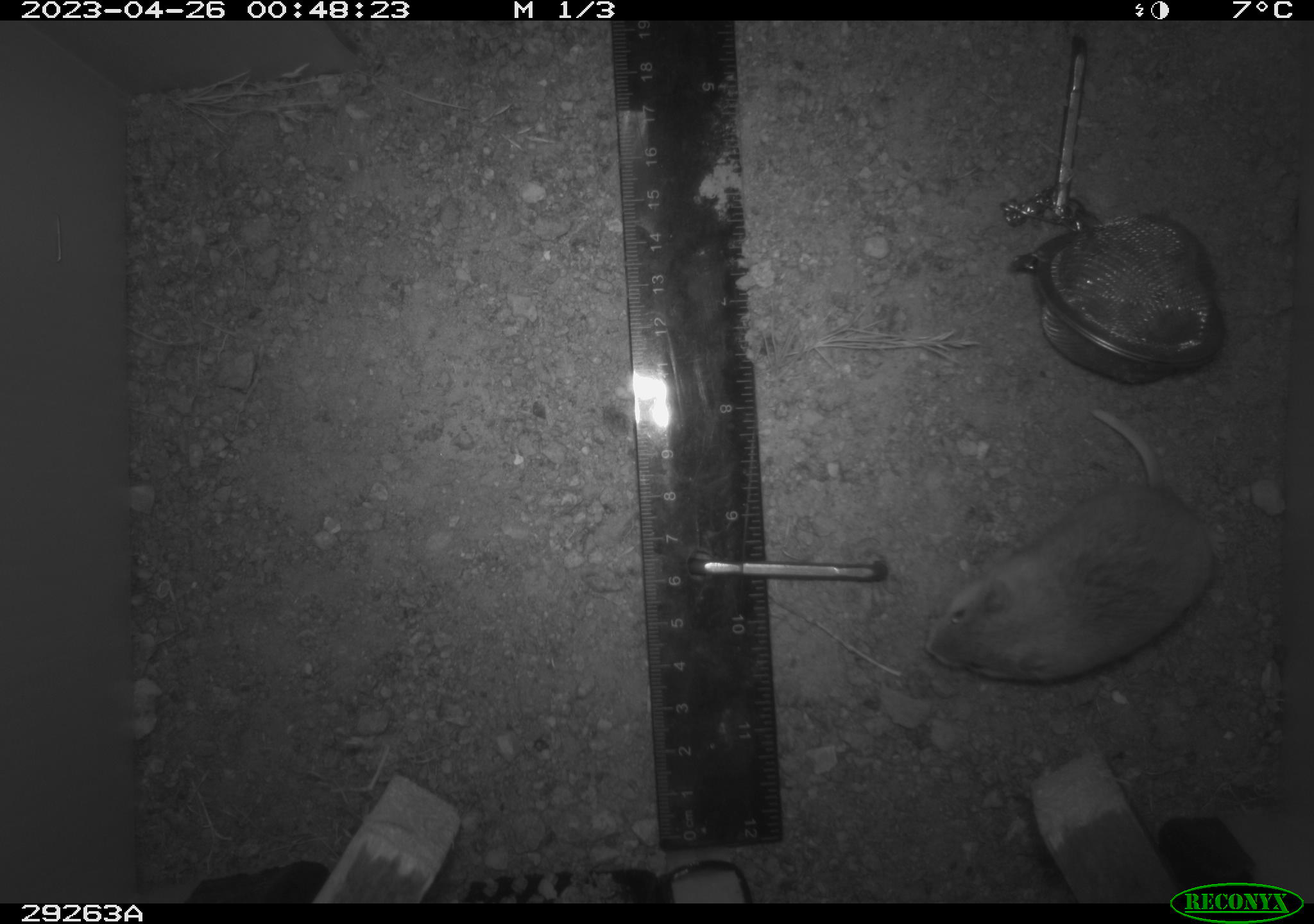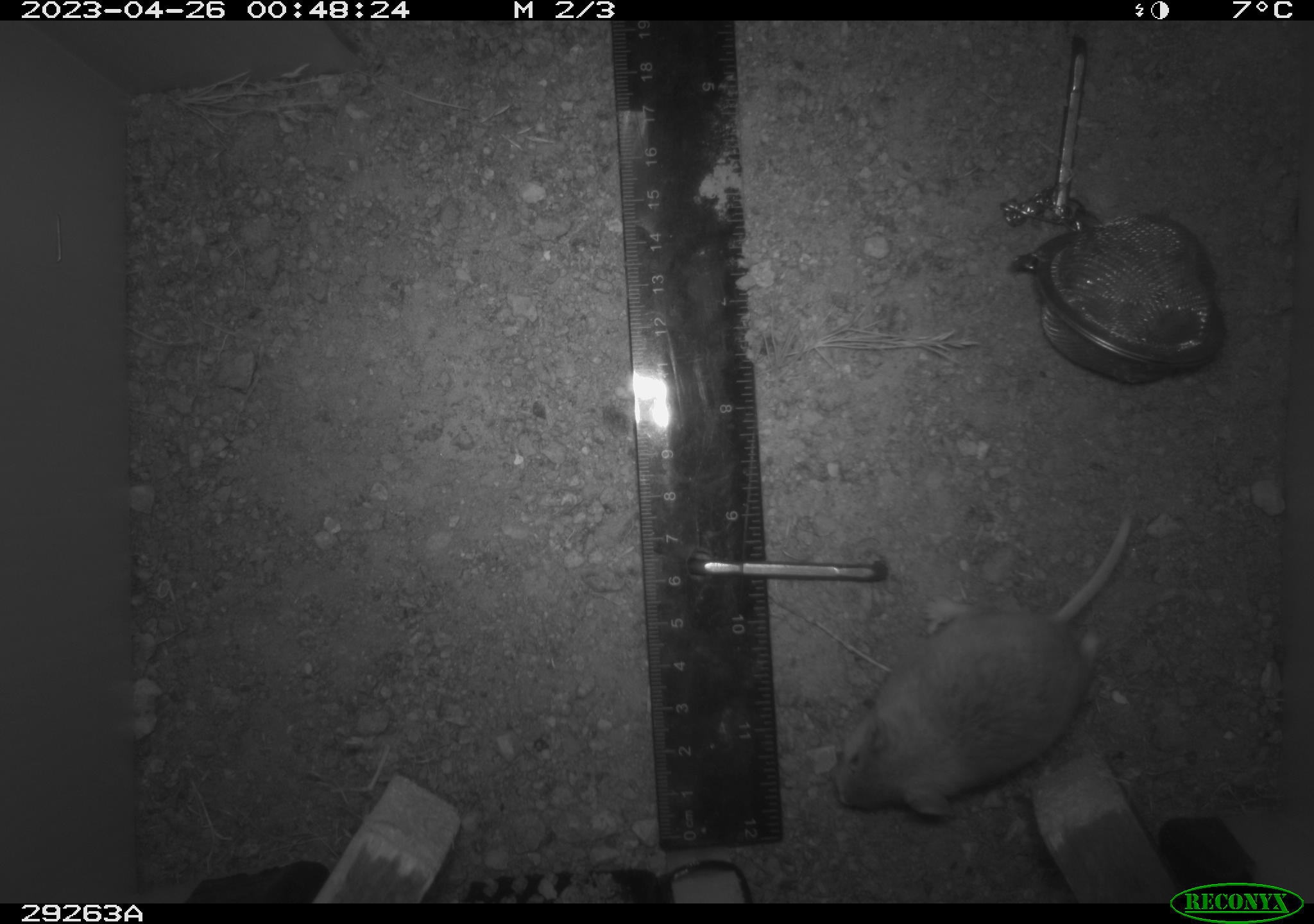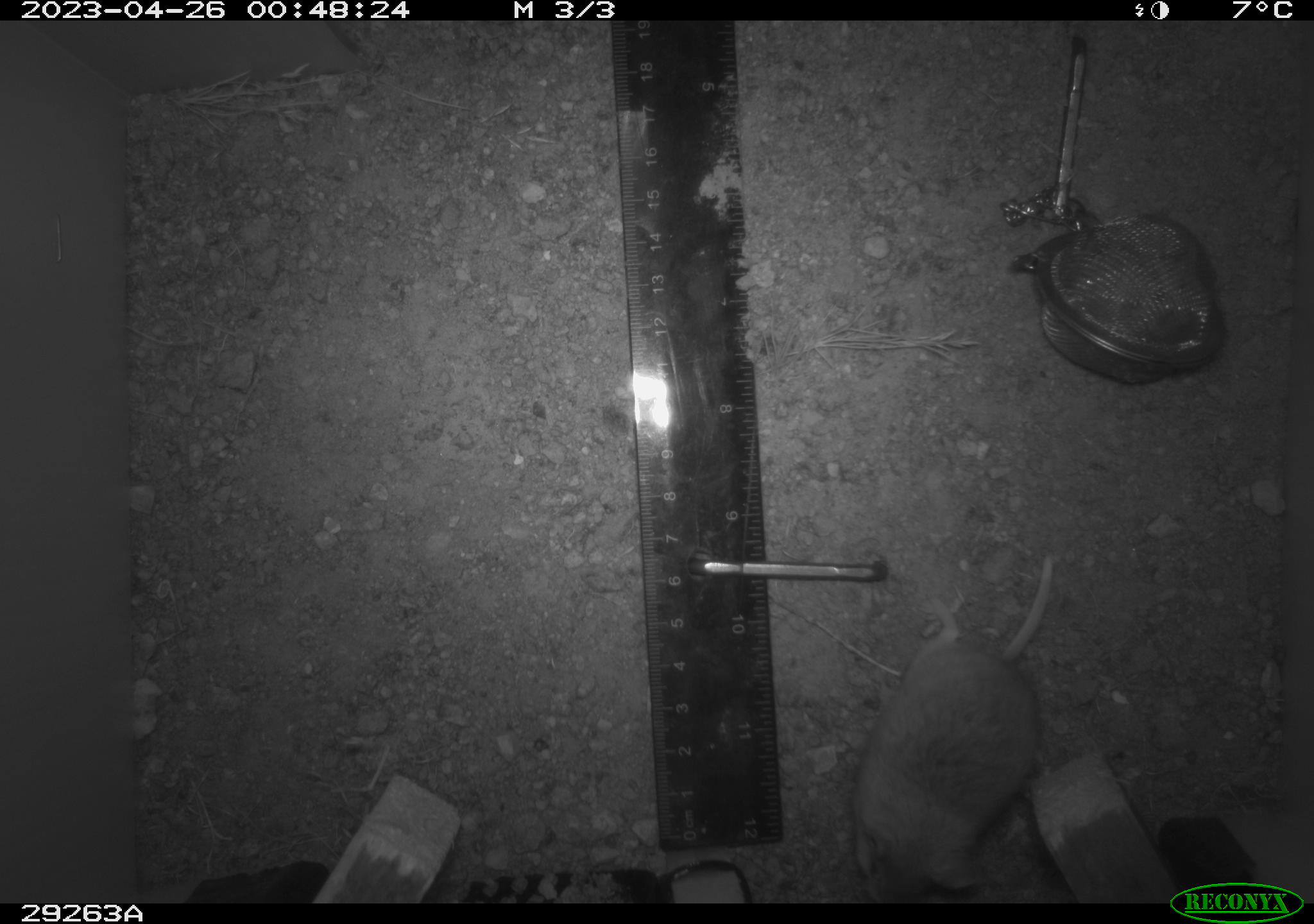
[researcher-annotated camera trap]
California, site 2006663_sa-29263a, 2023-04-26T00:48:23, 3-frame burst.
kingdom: Animalia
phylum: Chordata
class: Mammalia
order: Rodentia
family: Cricetidae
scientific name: Arvicolinae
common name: voles, lemmings, and muskrats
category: arvicolinae subfamily